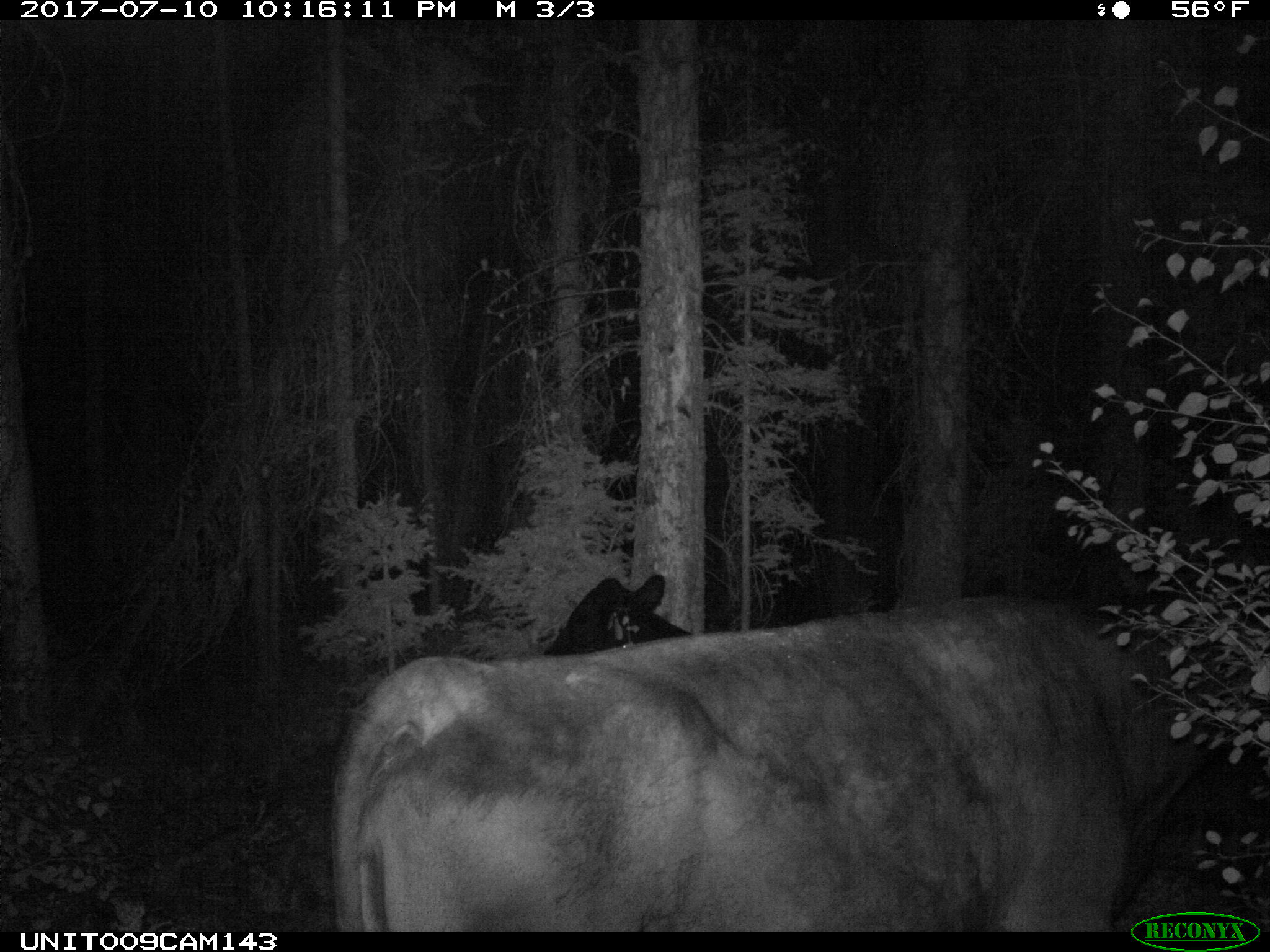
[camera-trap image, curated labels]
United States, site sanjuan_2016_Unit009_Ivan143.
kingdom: Animalia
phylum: Chordata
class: Mammalia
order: Artiodactyla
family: Bovidae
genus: Bos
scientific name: Bos taurus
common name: domestic cow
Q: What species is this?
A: Bos taurus (domestic cow).